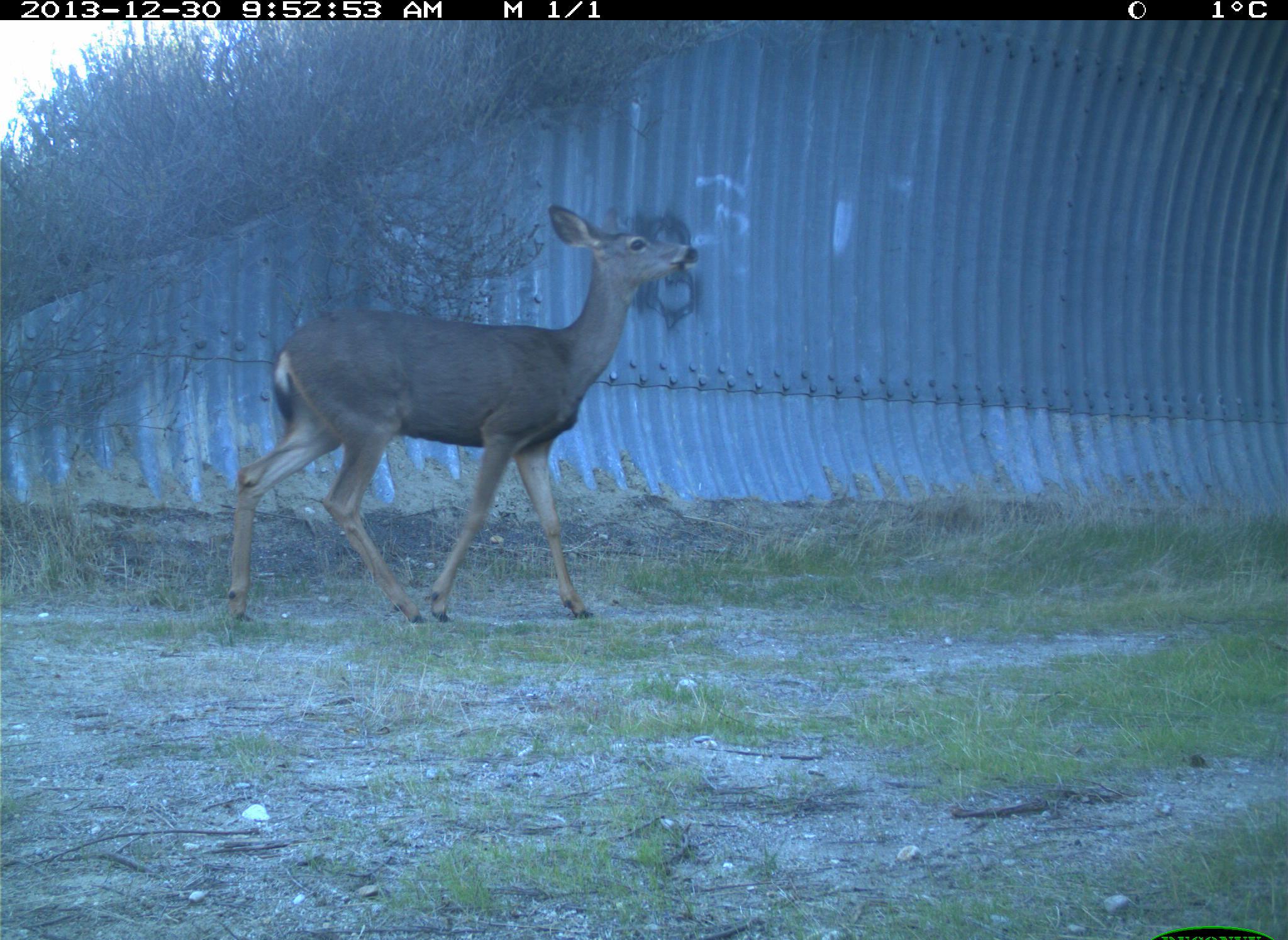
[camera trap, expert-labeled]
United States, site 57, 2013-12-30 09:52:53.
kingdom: Animalia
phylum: Chordata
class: Mammalia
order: Artiodactyla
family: Cervidae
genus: Odocoileus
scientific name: Odocoileus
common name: deer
Deer (Odocoileus).